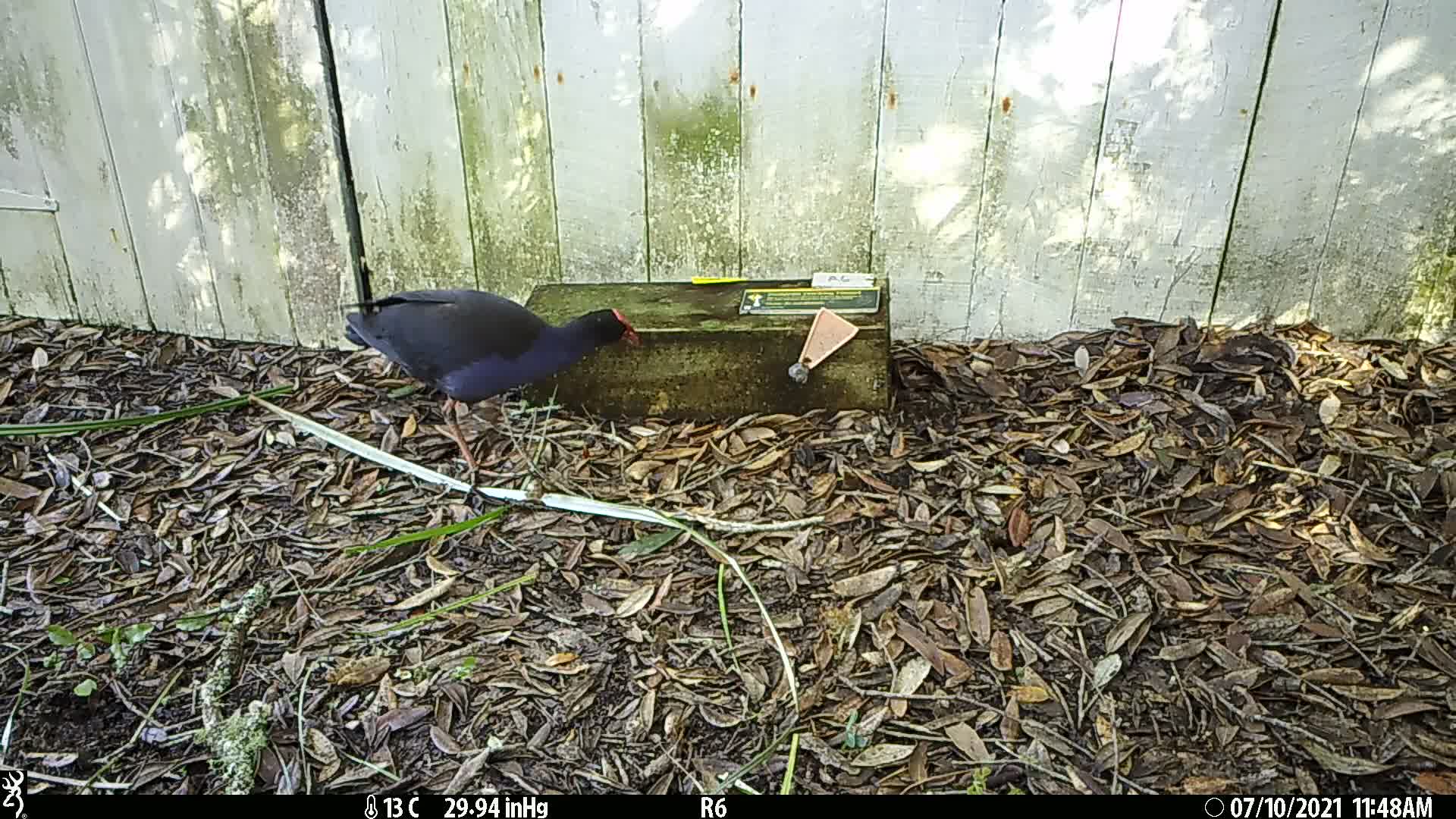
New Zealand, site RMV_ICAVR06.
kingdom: Animalia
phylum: Chordata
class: Aves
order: Gruiformes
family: Rallidae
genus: Porphyrio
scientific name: Porphyrio melanotus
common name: australasian swamphen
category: pukeko